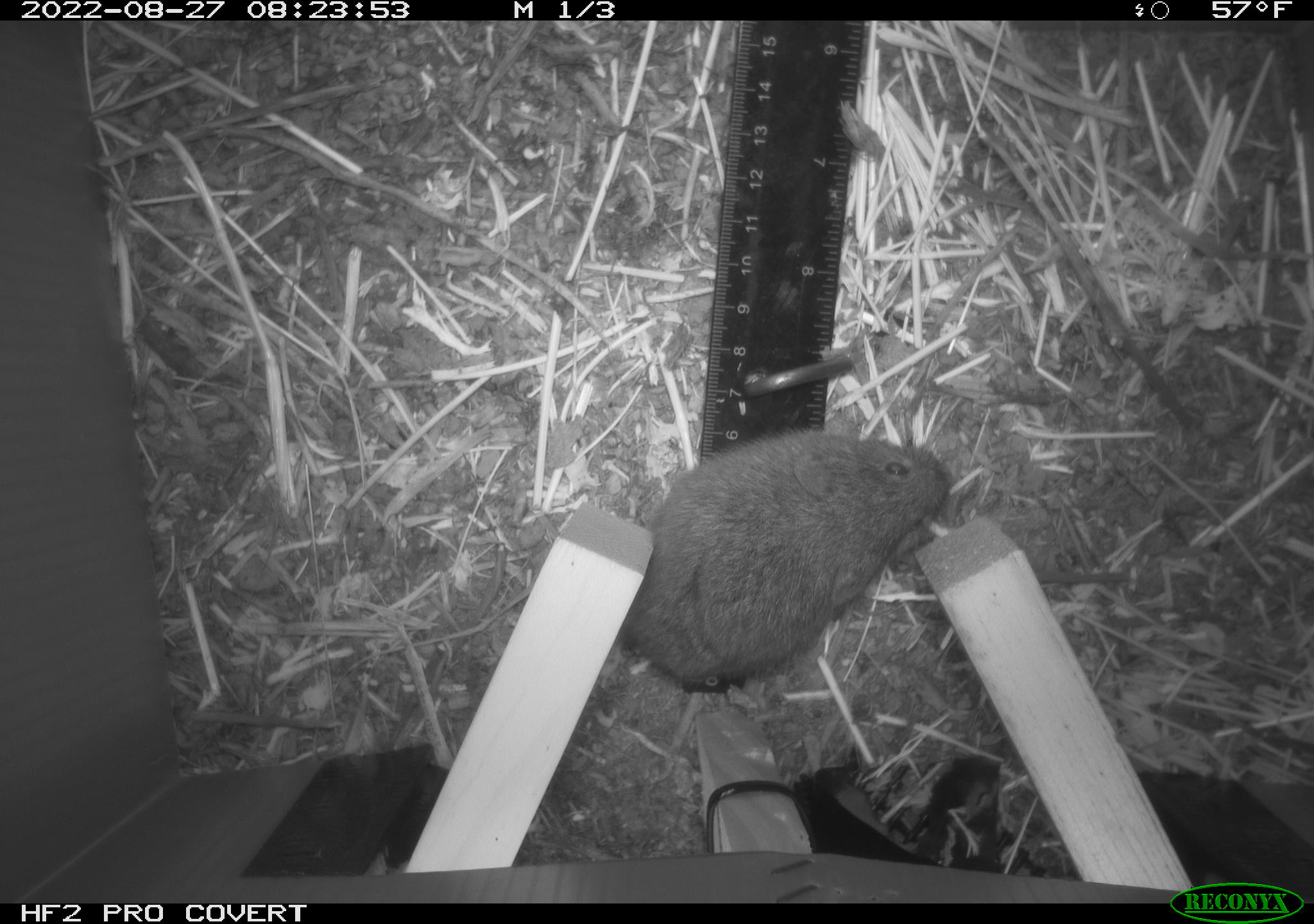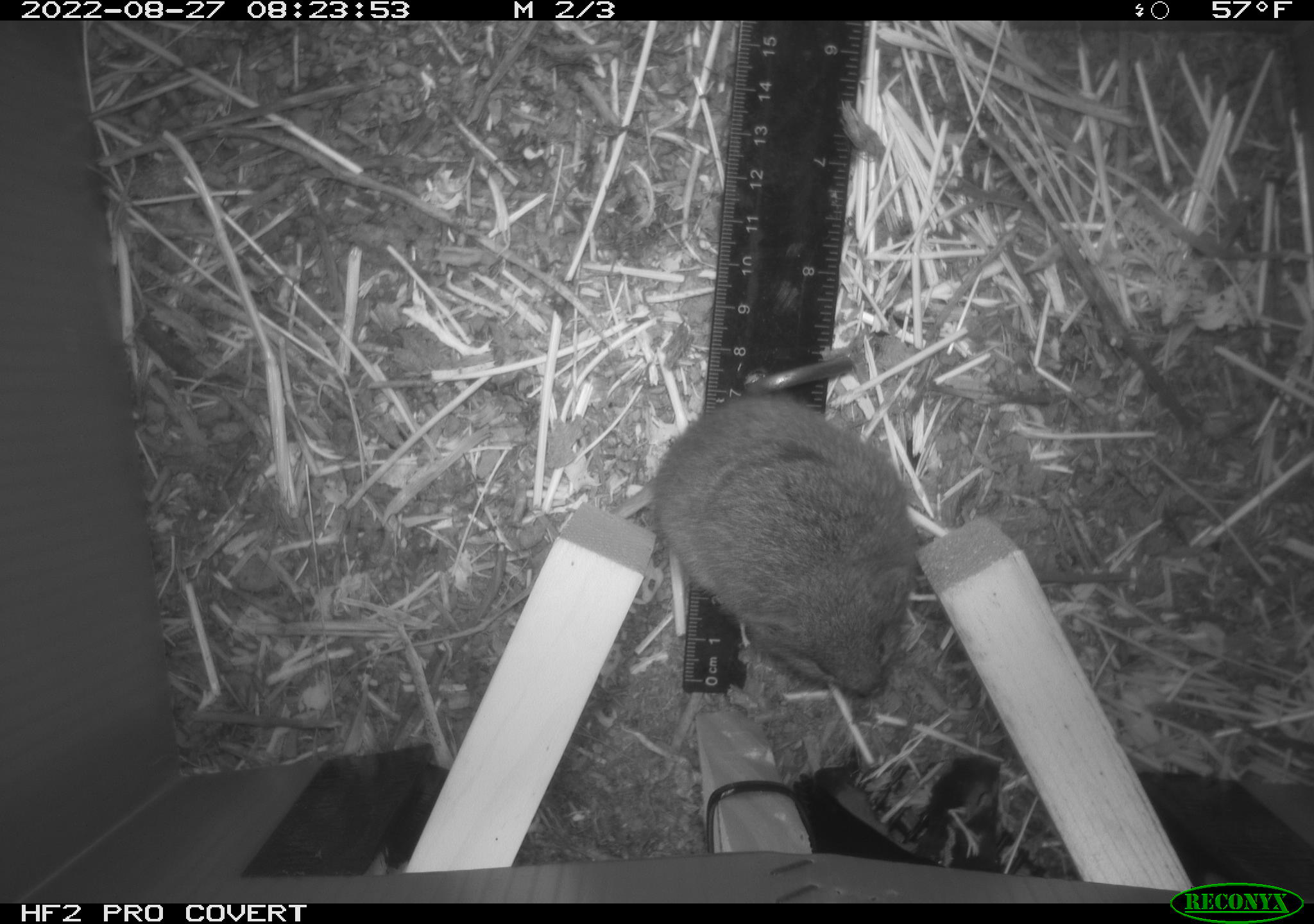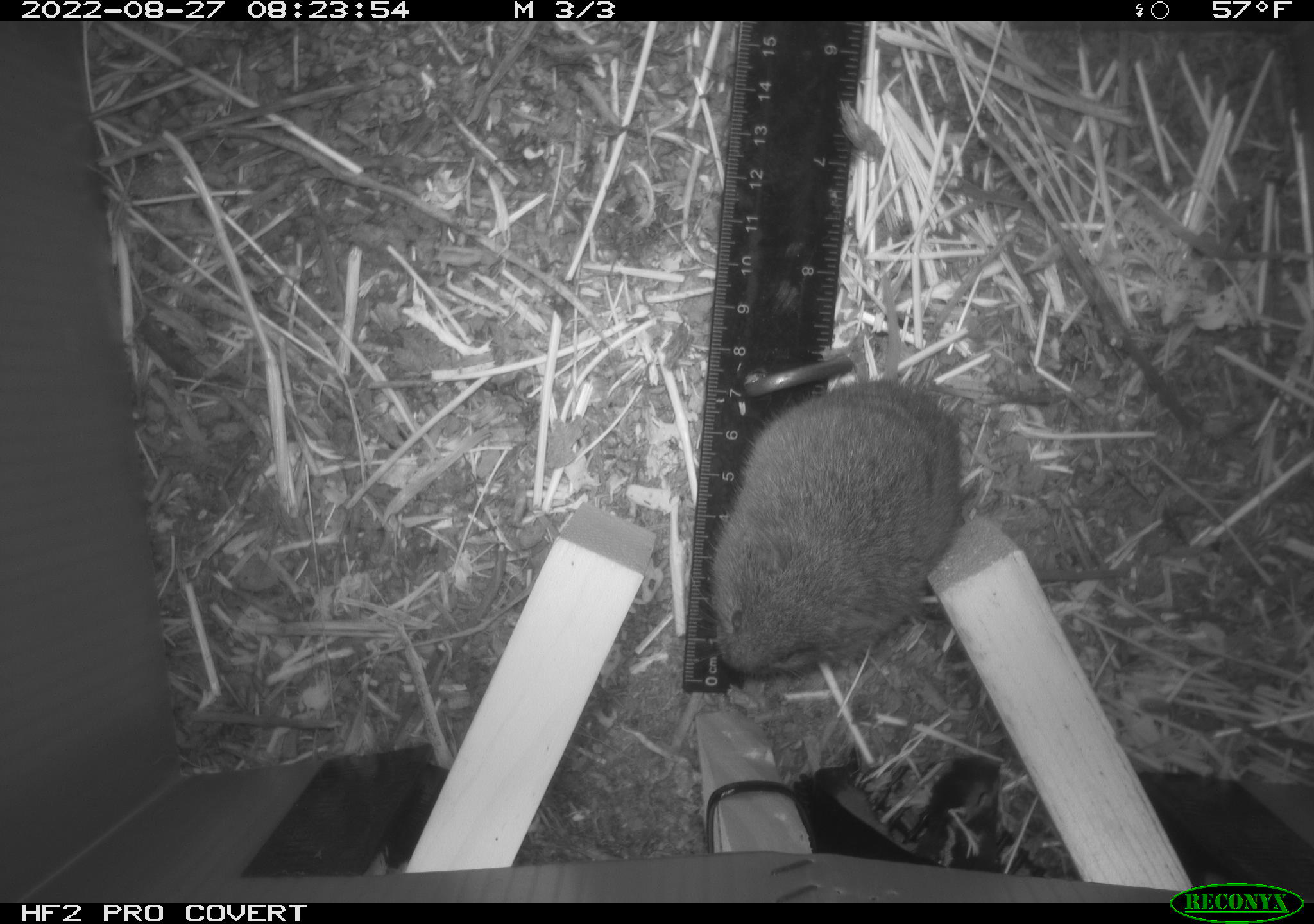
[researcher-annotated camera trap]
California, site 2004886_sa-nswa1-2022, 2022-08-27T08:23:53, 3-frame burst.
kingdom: Animalia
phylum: Chordata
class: Mammalia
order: Rodentia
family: Cricetidae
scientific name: Cricetidae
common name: hamsters, voles, lemmings, and allies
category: cricetidae family